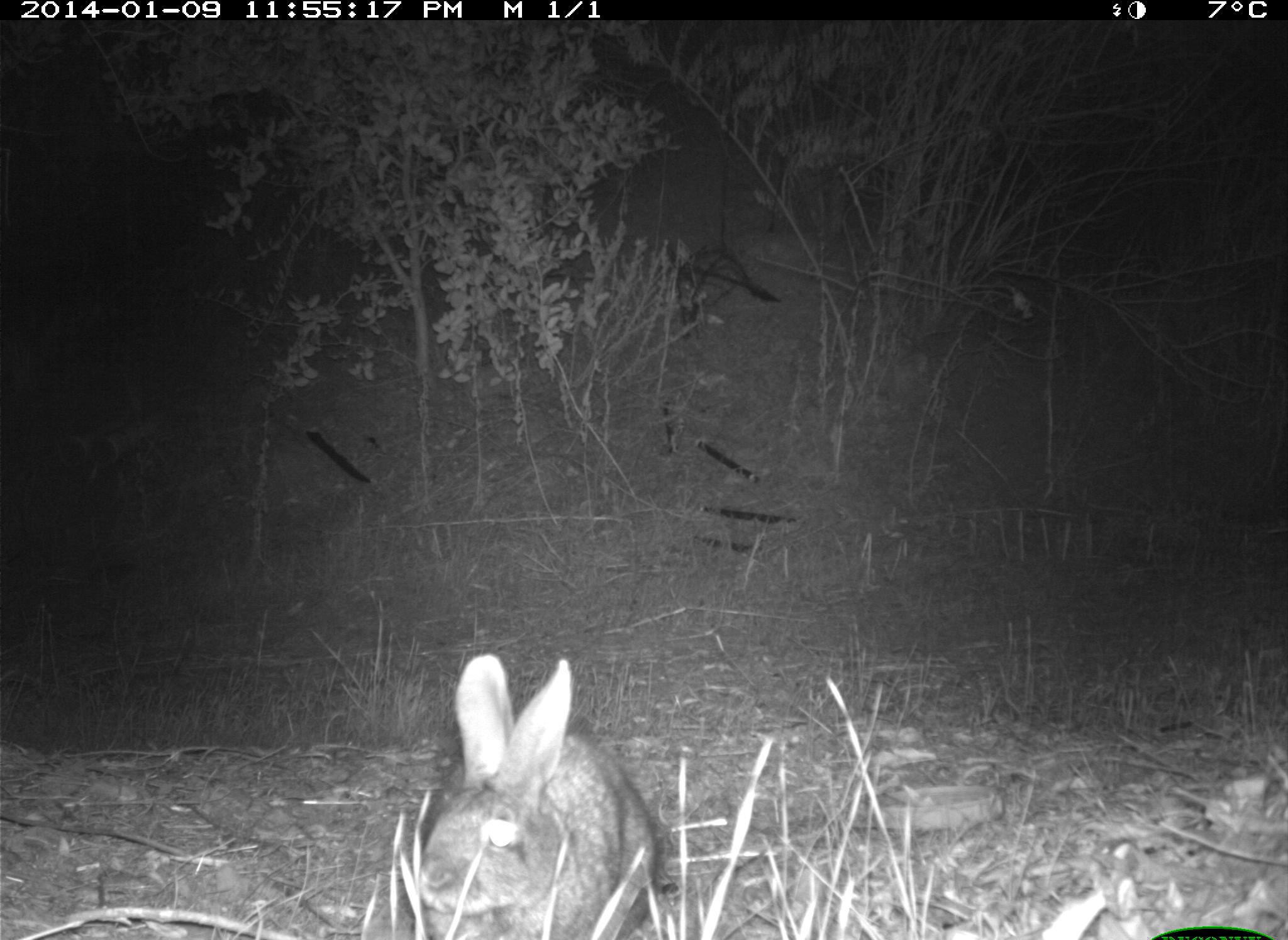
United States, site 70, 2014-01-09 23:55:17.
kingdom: Animalia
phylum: Chordata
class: Mammalia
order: Lagomorpha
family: Leporidae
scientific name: Leporidae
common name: rabbits and hares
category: rabbit